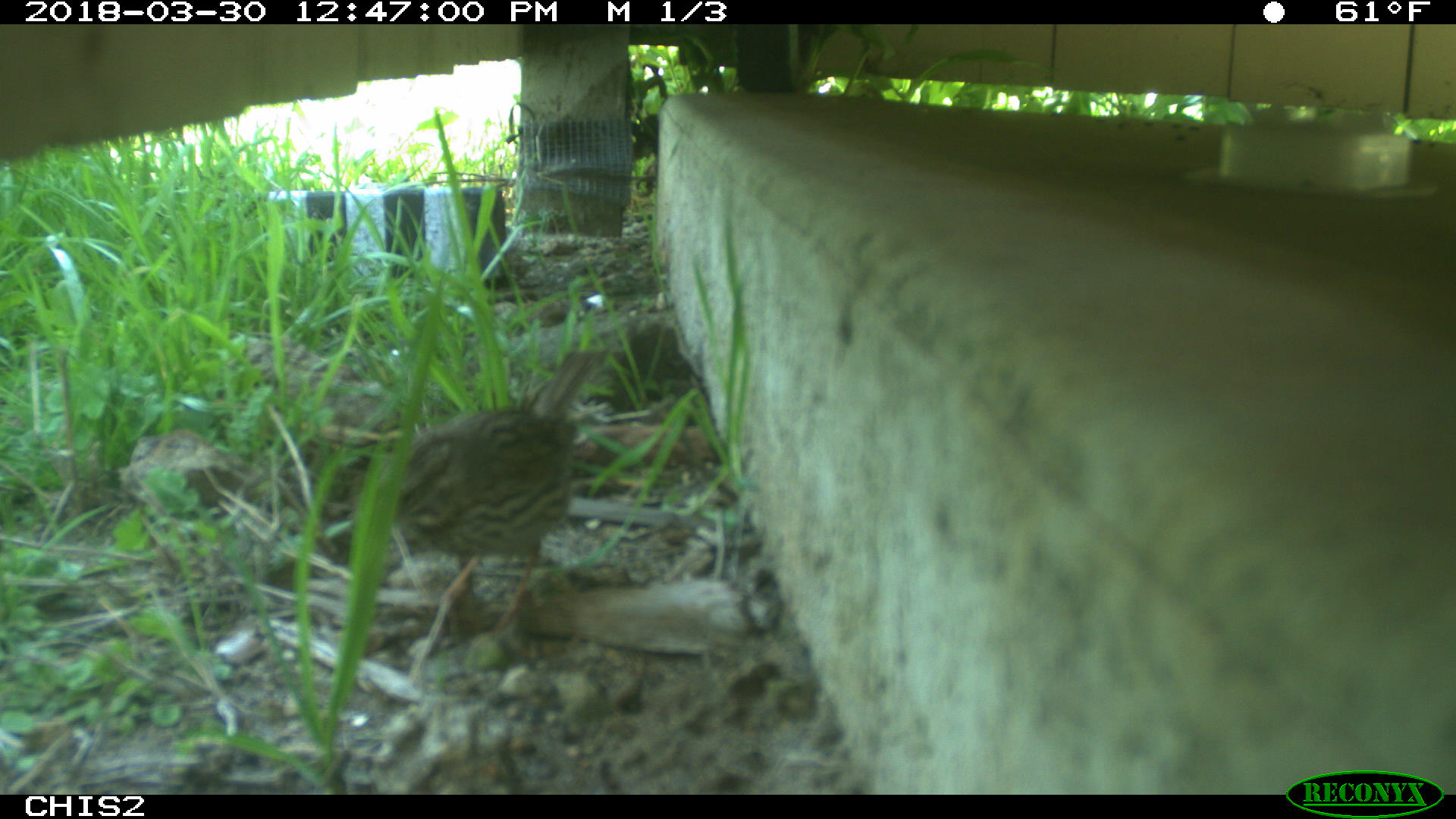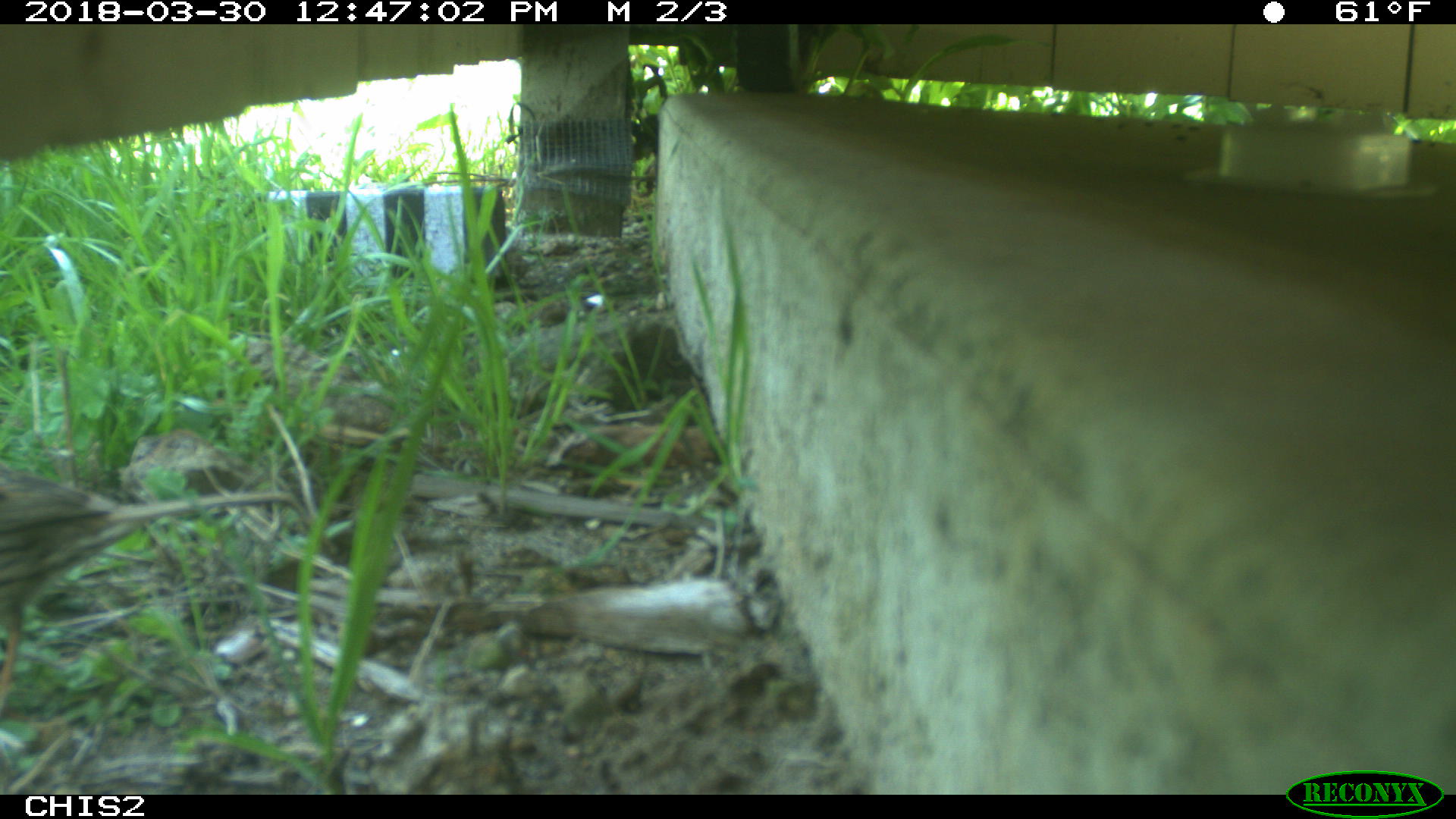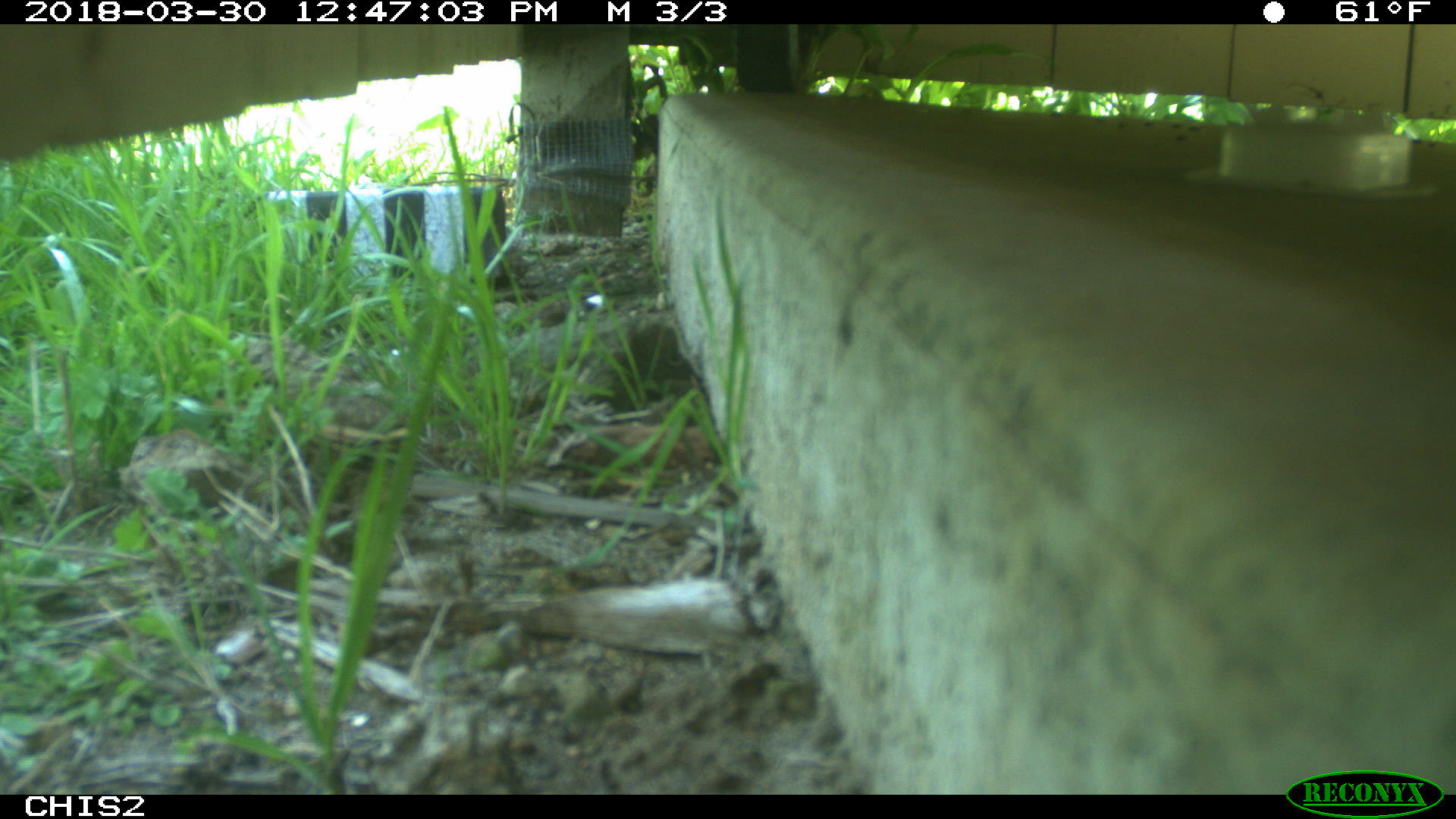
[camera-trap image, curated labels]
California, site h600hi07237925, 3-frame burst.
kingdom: Animalia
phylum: Chordata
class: Aves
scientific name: Aves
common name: bird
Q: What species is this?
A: Bird (Aves).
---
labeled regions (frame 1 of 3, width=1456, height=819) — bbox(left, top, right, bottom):
bird: bbox(394, 350, 606, 628)